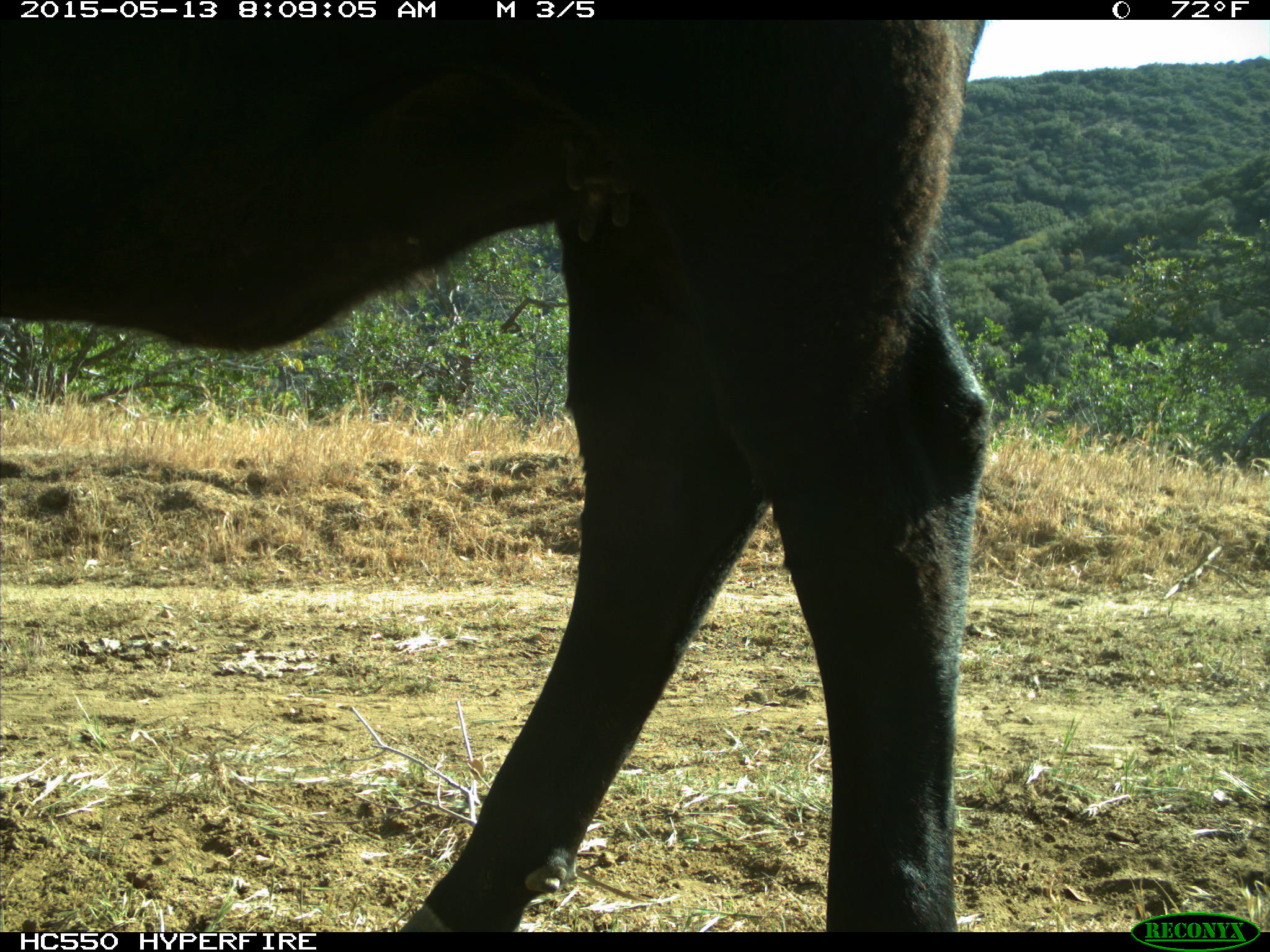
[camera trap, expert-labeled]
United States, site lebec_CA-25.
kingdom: Animalia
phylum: Chordata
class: Mammalia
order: Artiodactyla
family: Bovidae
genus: Bos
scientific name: Bos taurus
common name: domestic cow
Bos taurus (domestic cow).